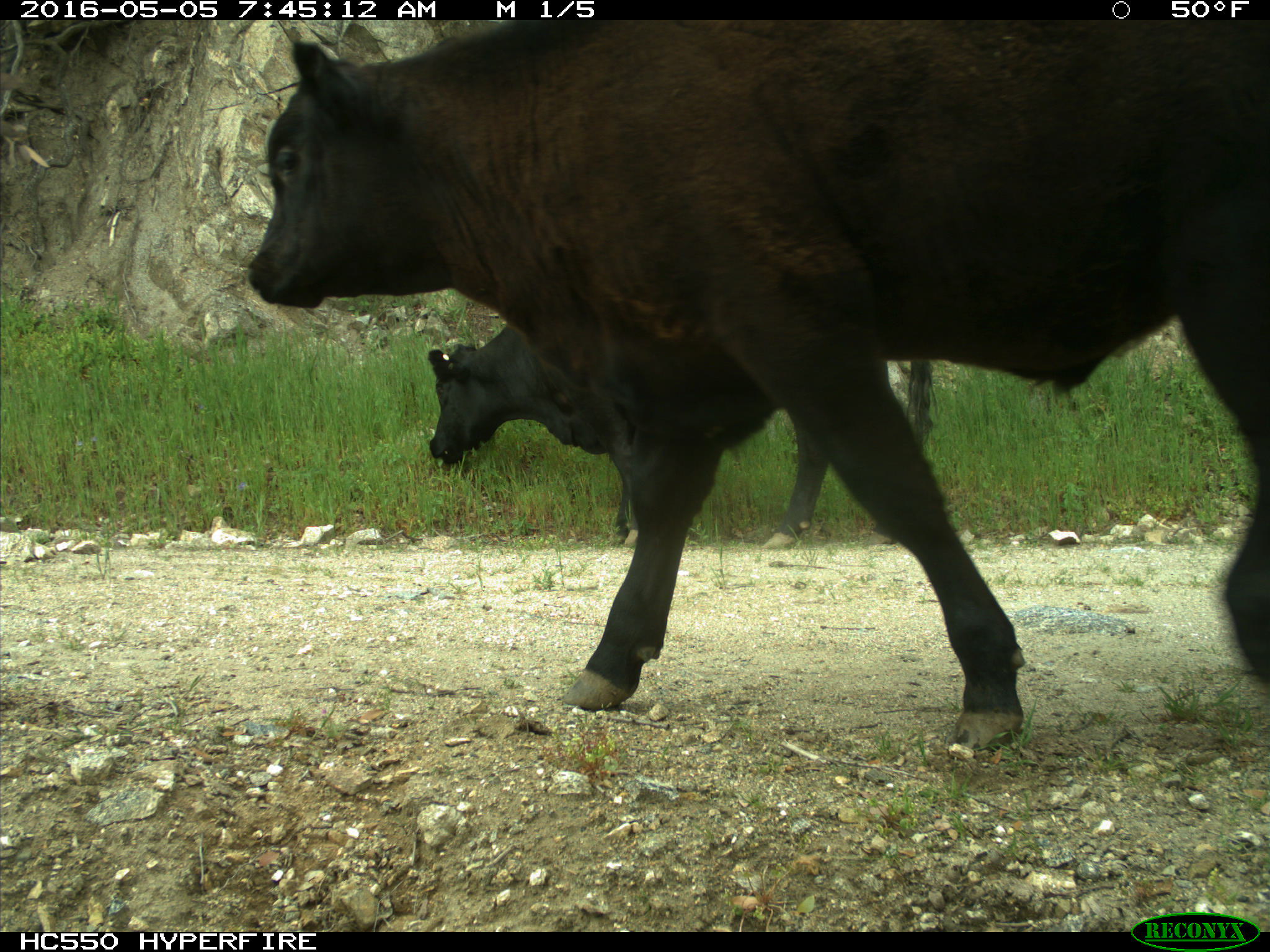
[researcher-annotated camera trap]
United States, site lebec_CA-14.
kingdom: Animalia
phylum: Chordata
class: Mammalia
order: Artiodactyla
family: Bovidae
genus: Bos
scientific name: Bos taurus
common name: domestic cow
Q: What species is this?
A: Bos taurus (domestic cow).